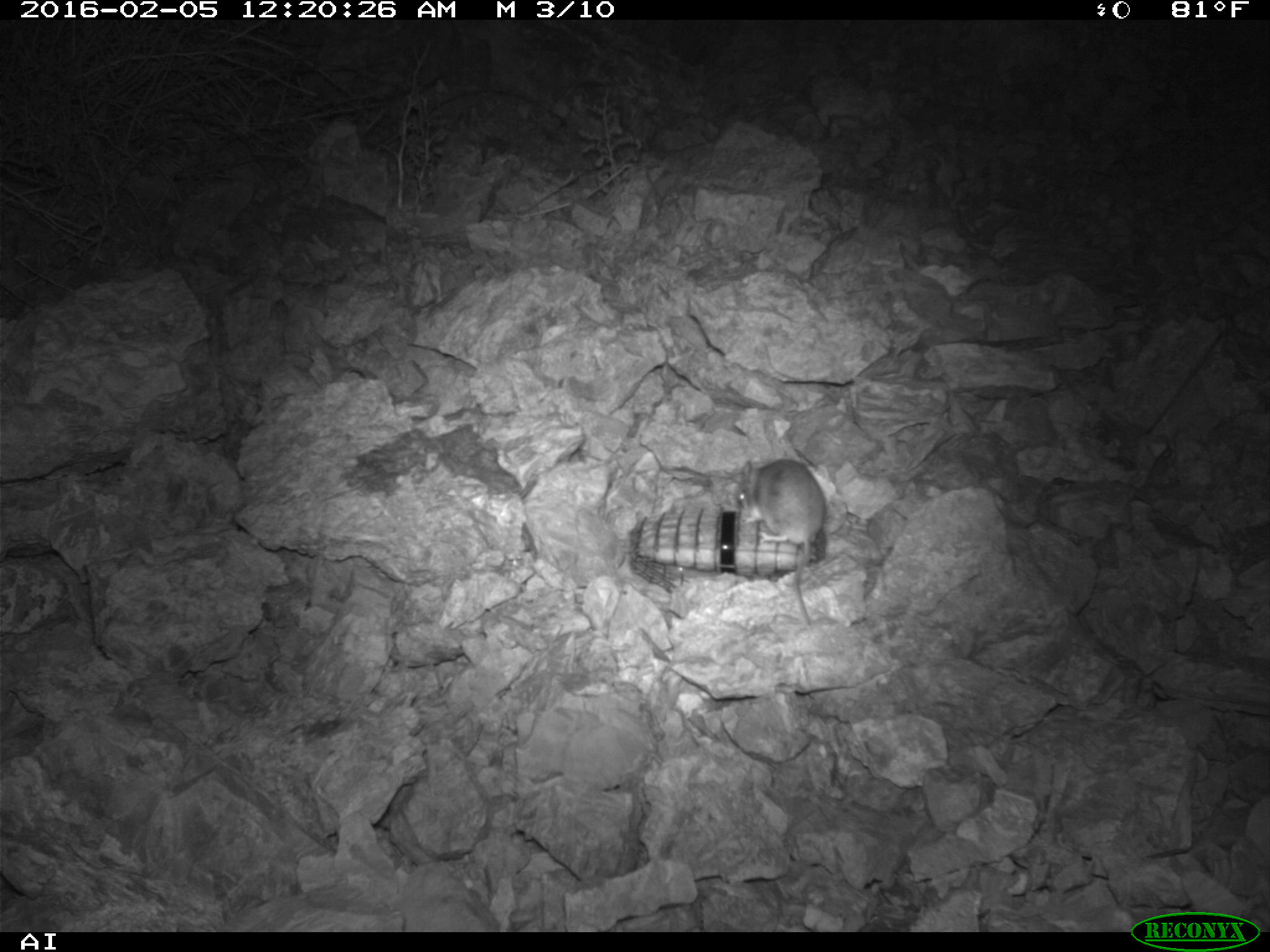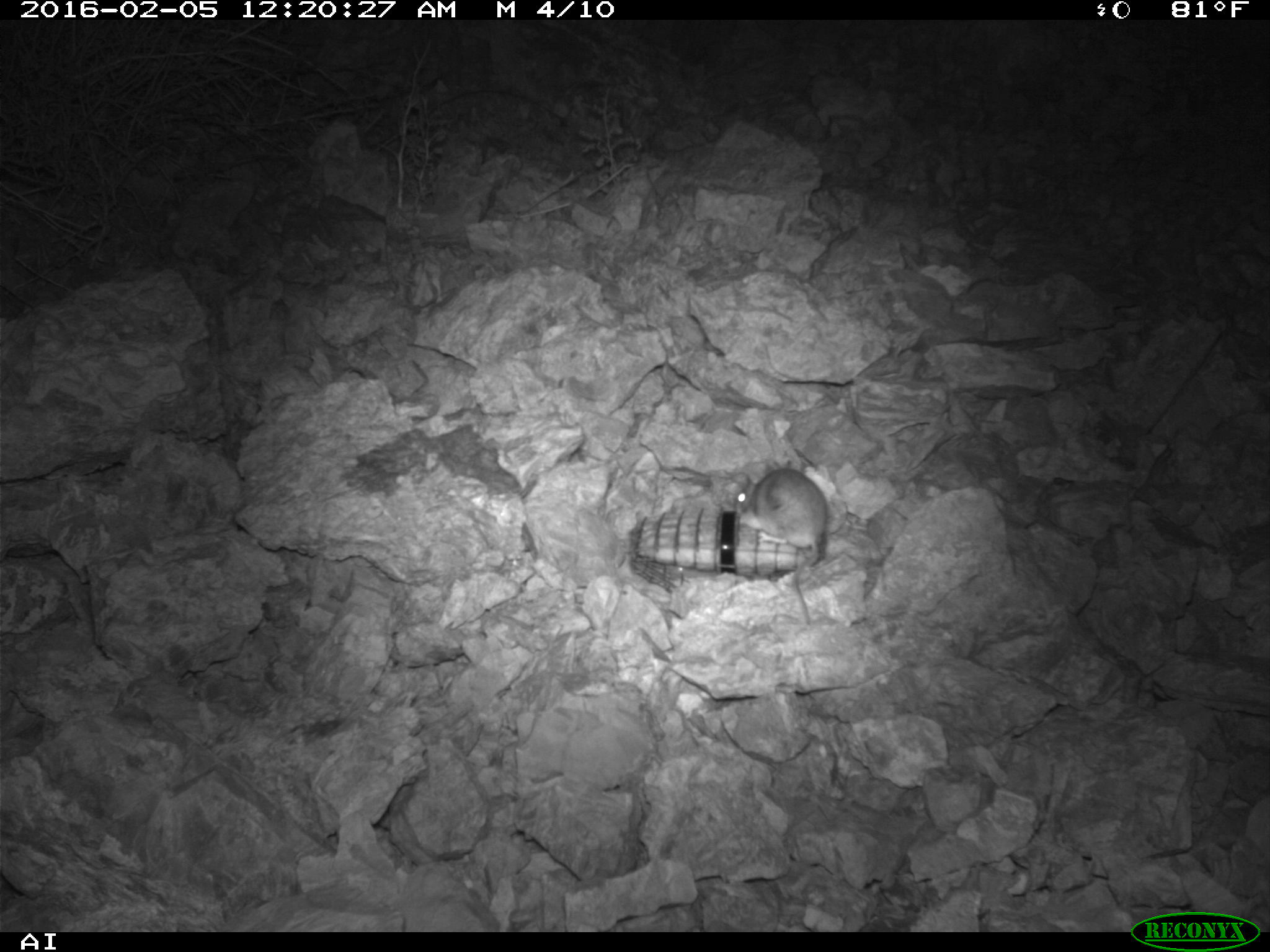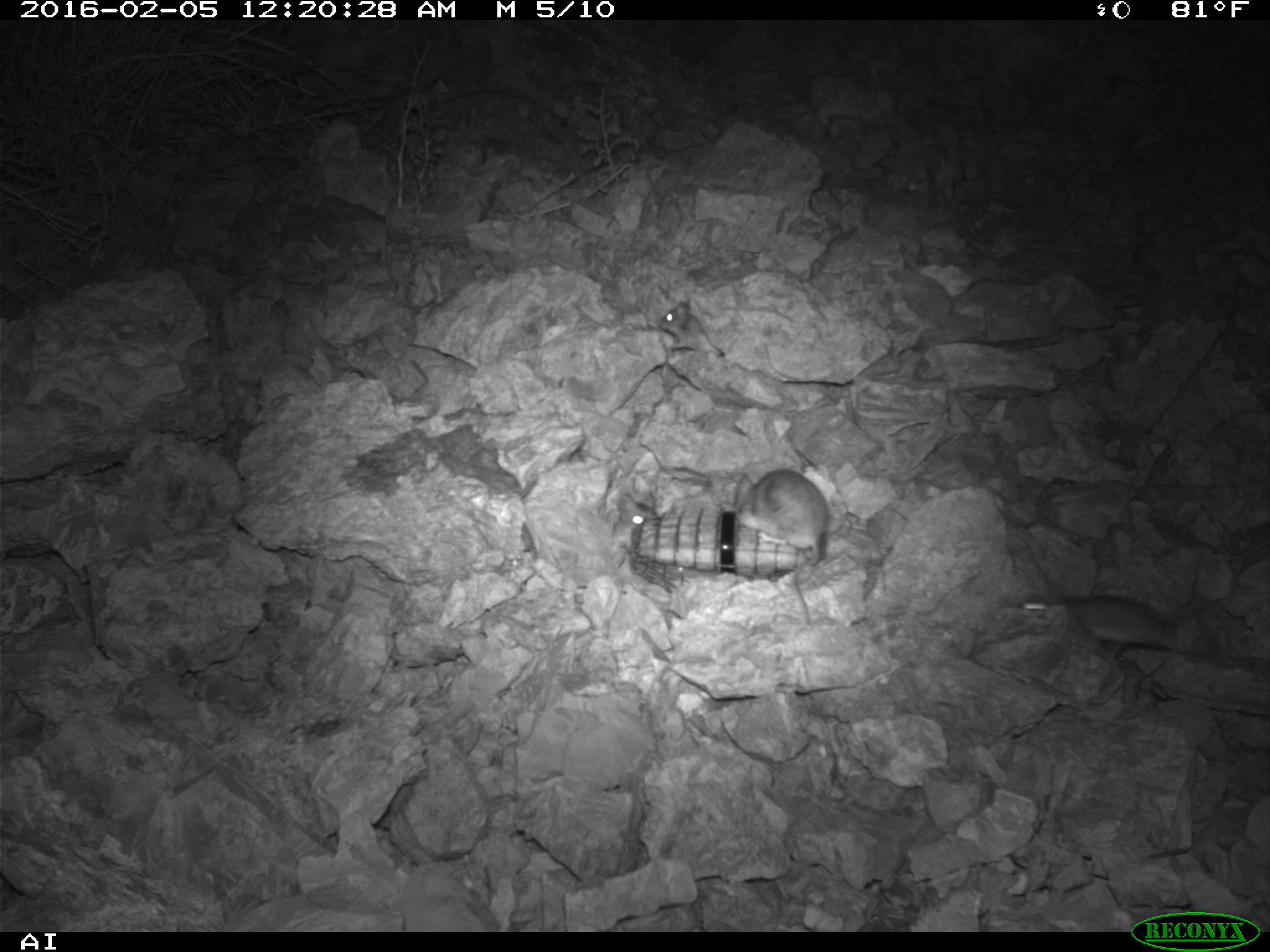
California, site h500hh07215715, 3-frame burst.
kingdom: Animalia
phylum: Chordata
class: Mammalia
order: Rodentia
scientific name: Rodentia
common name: rodent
Rodent (Rodentia).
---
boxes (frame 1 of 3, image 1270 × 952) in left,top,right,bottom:
rodent: 739,458,825,625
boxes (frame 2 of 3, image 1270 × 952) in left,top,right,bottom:
rodent: 733,466,828,626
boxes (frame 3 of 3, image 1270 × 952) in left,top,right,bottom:
rodent: 734,466,831,627; 1013,591,1186,652; 660,296,721,353; 609,493,658,547